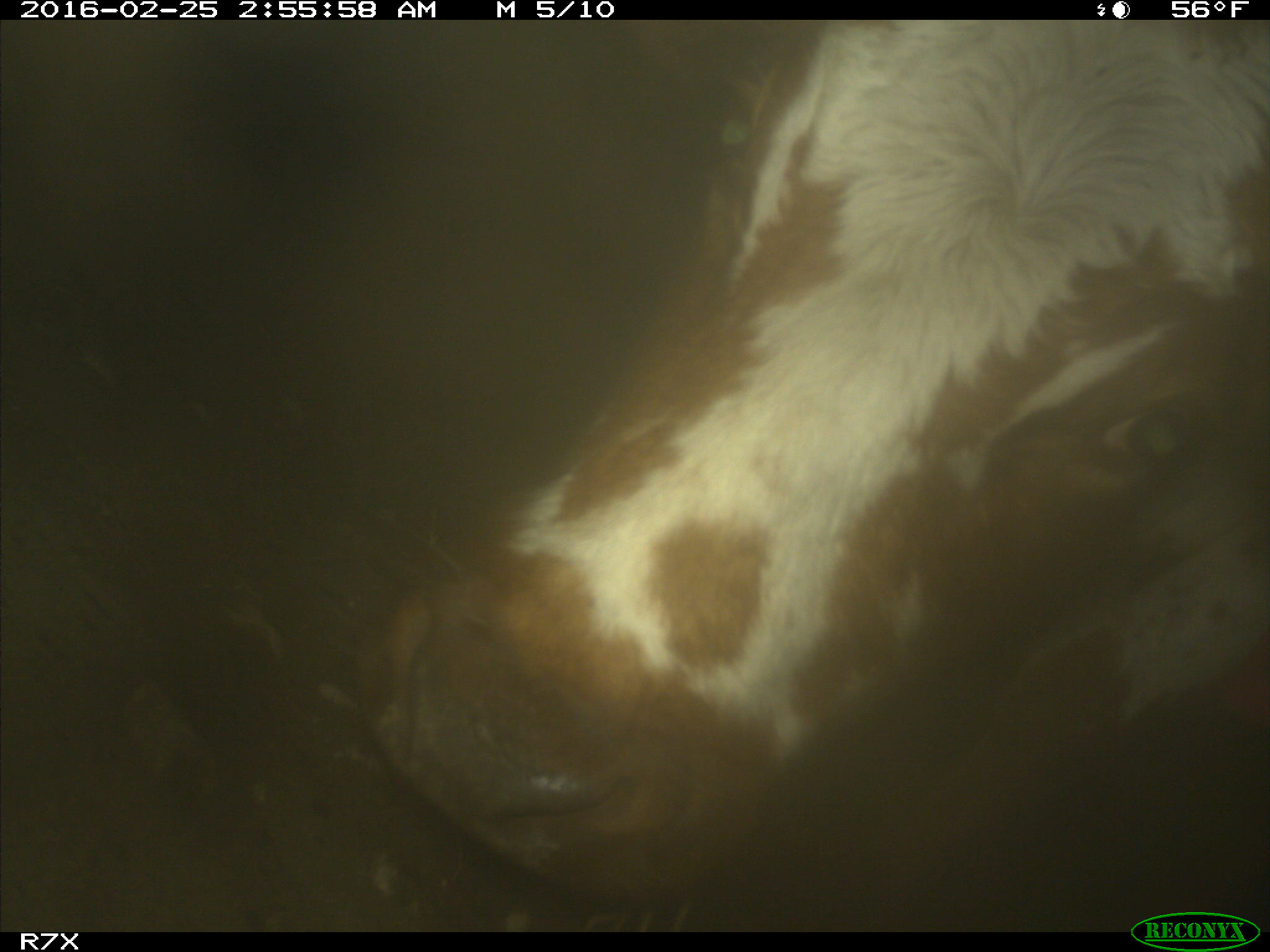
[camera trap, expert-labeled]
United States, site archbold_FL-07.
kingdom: Animalia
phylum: Chordata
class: Mammalia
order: Artiodactyla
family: Bovidae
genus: Bos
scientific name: Bos taurus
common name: domestic cow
Bos taurus (domestic cow).